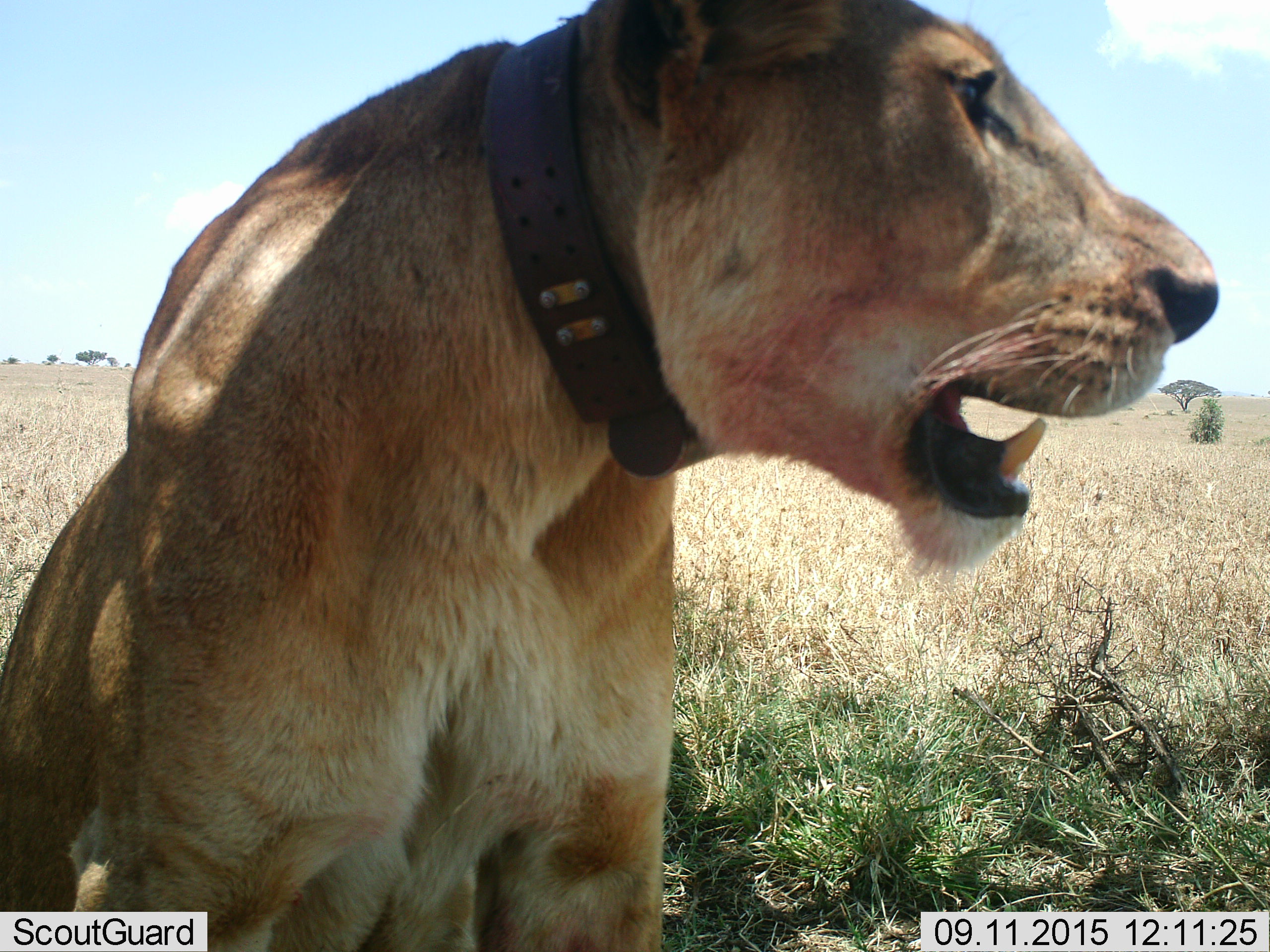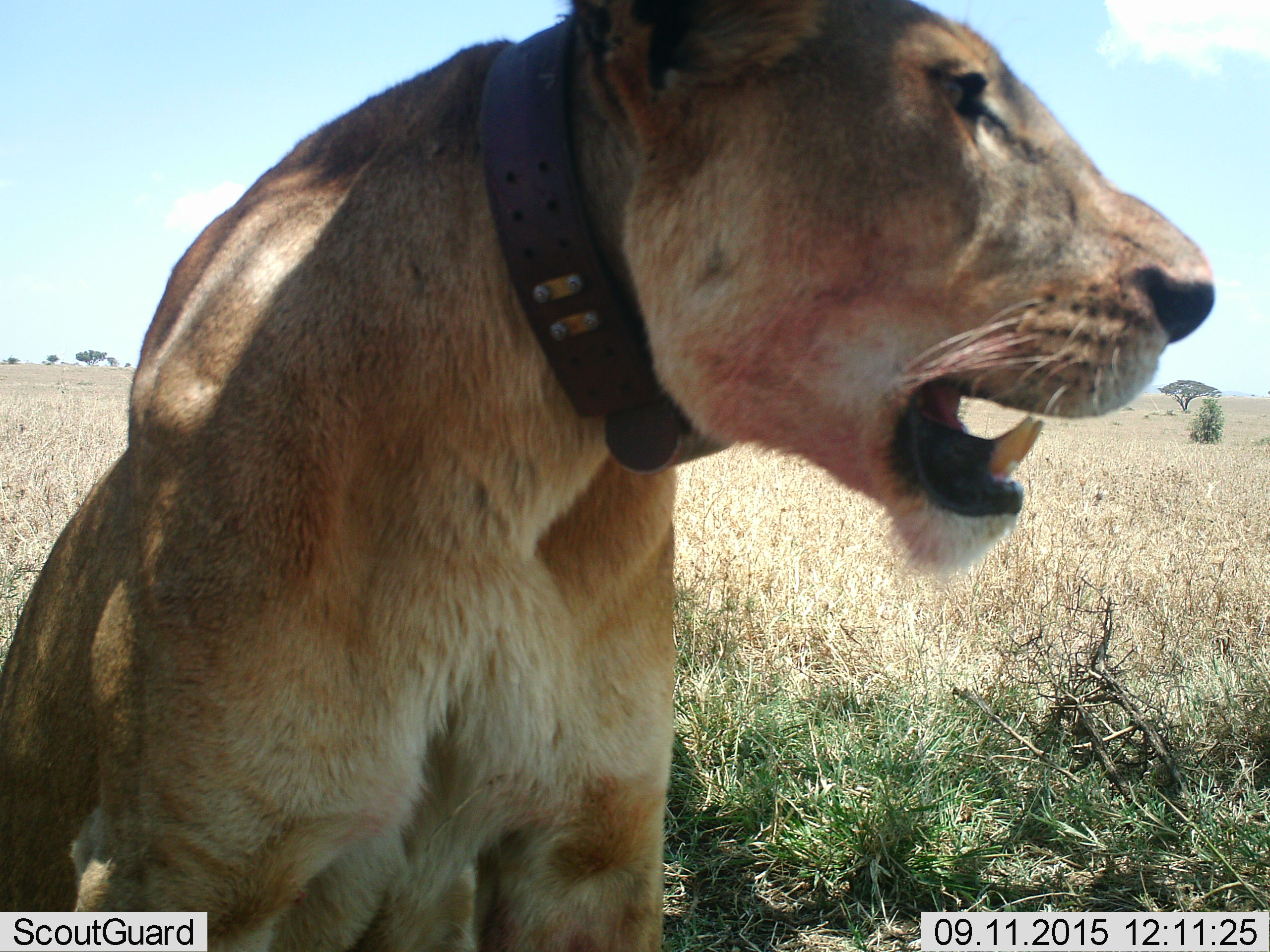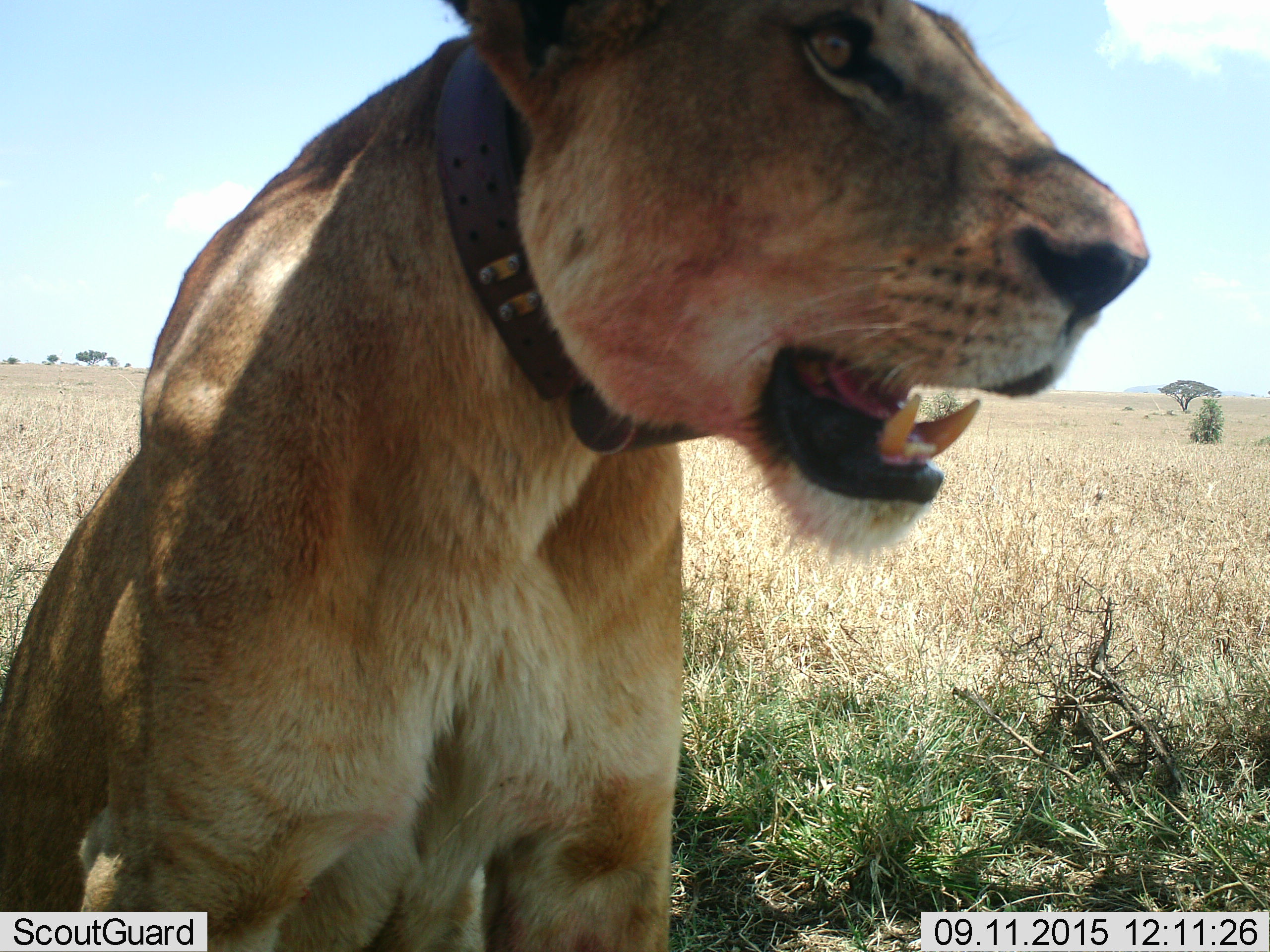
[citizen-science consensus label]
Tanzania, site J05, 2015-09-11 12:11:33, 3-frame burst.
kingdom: Animalia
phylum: Chordata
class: Mammalia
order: Carnivora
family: Felidae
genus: Panthera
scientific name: Panthera leo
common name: lion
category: lionfemale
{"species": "lionfemale (lion) (Panthera leo)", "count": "1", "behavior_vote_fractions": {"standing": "50%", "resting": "60%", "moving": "0%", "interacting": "0%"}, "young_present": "0%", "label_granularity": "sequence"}